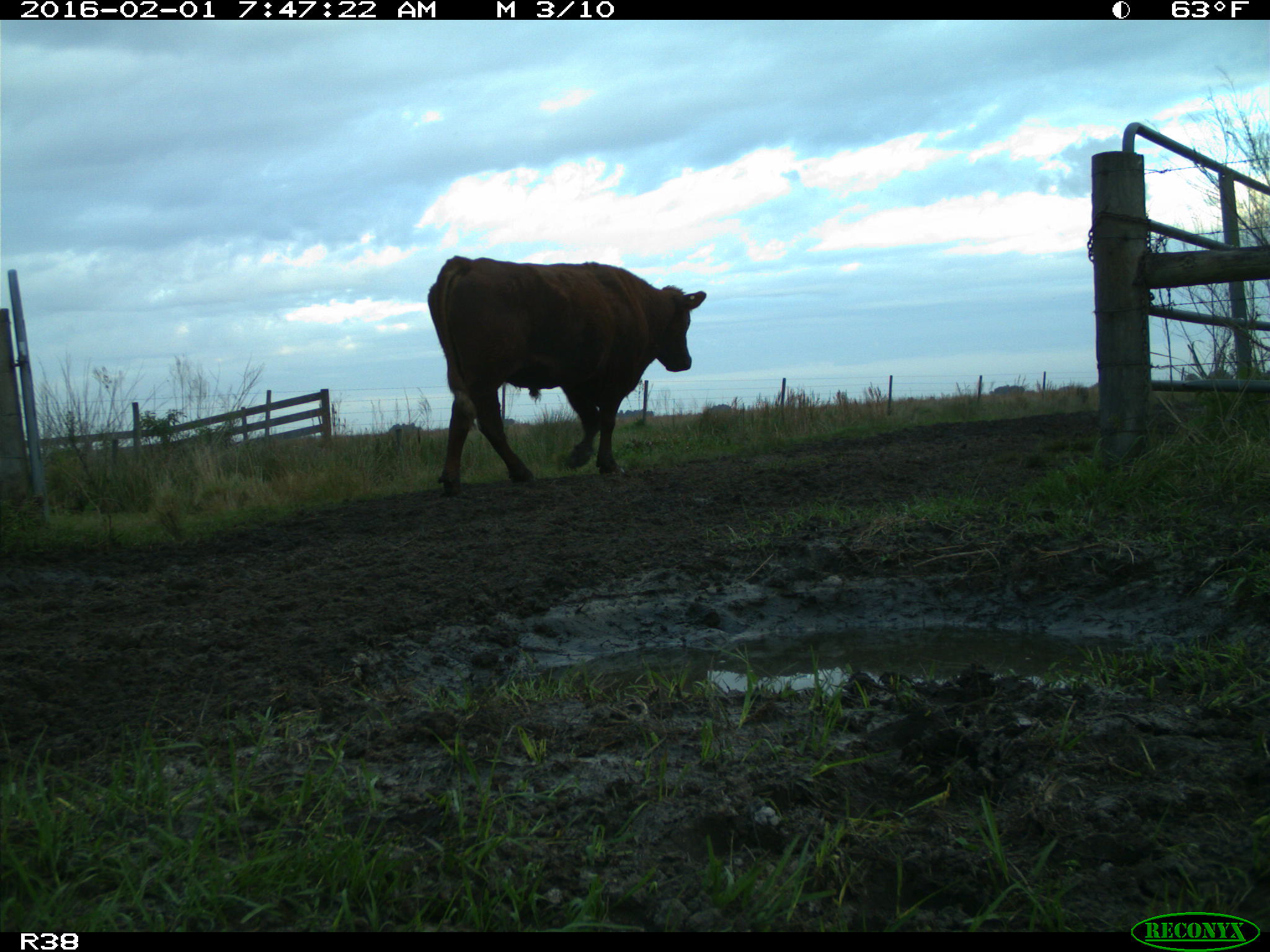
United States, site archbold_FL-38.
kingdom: Animalia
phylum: Chordata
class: Mammalia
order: Artiodactyla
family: Bovidae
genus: Bos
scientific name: Bos taurus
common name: domestic cow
Bos taurus (domestic cow).